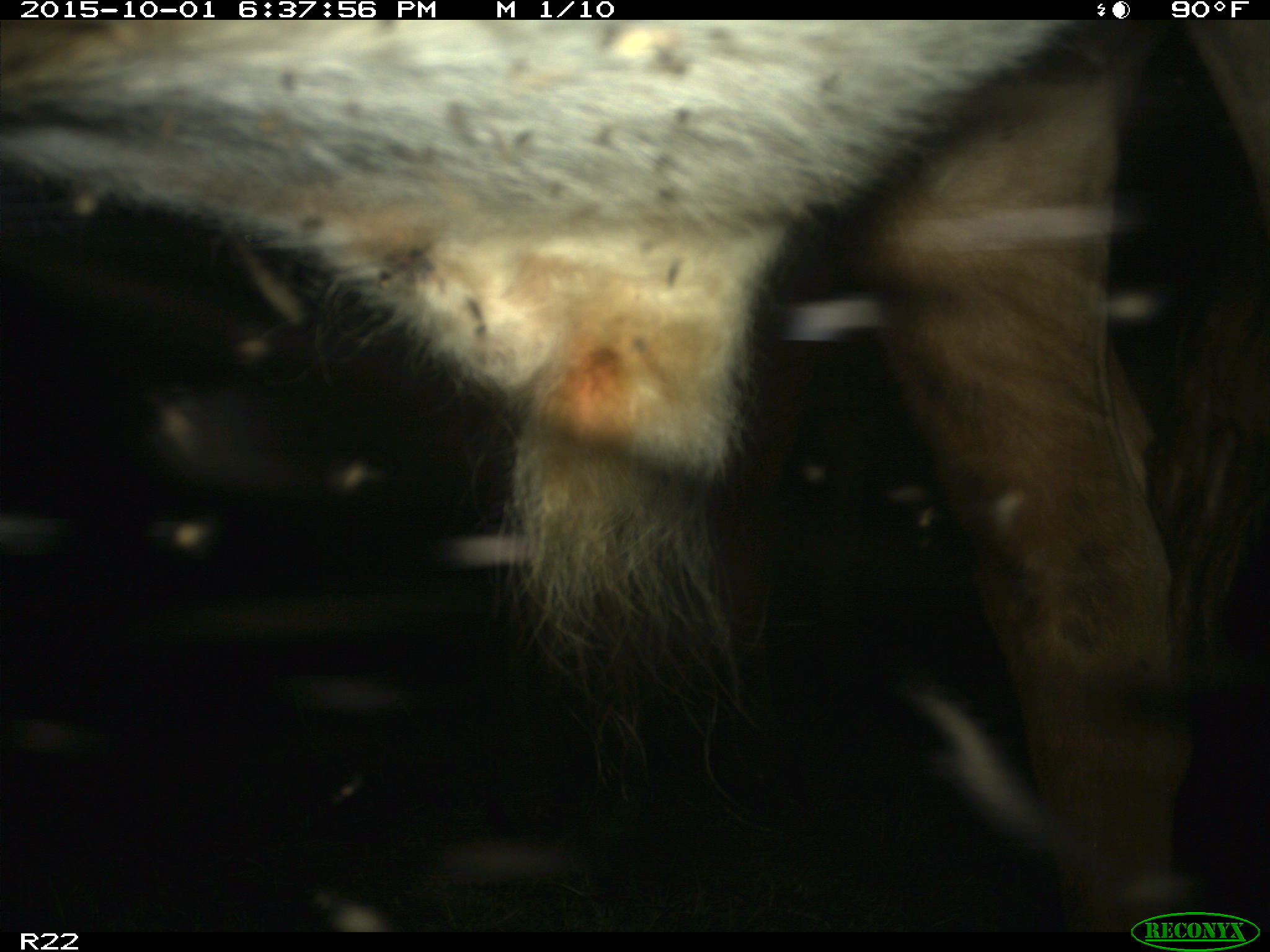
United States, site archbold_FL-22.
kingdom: Animalia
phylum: Chordata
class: Mammalia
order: Artiodactyla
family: Bovidae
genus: Bos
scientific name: Bos taurus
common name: domestic cow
Bos taurus (domestic cow).